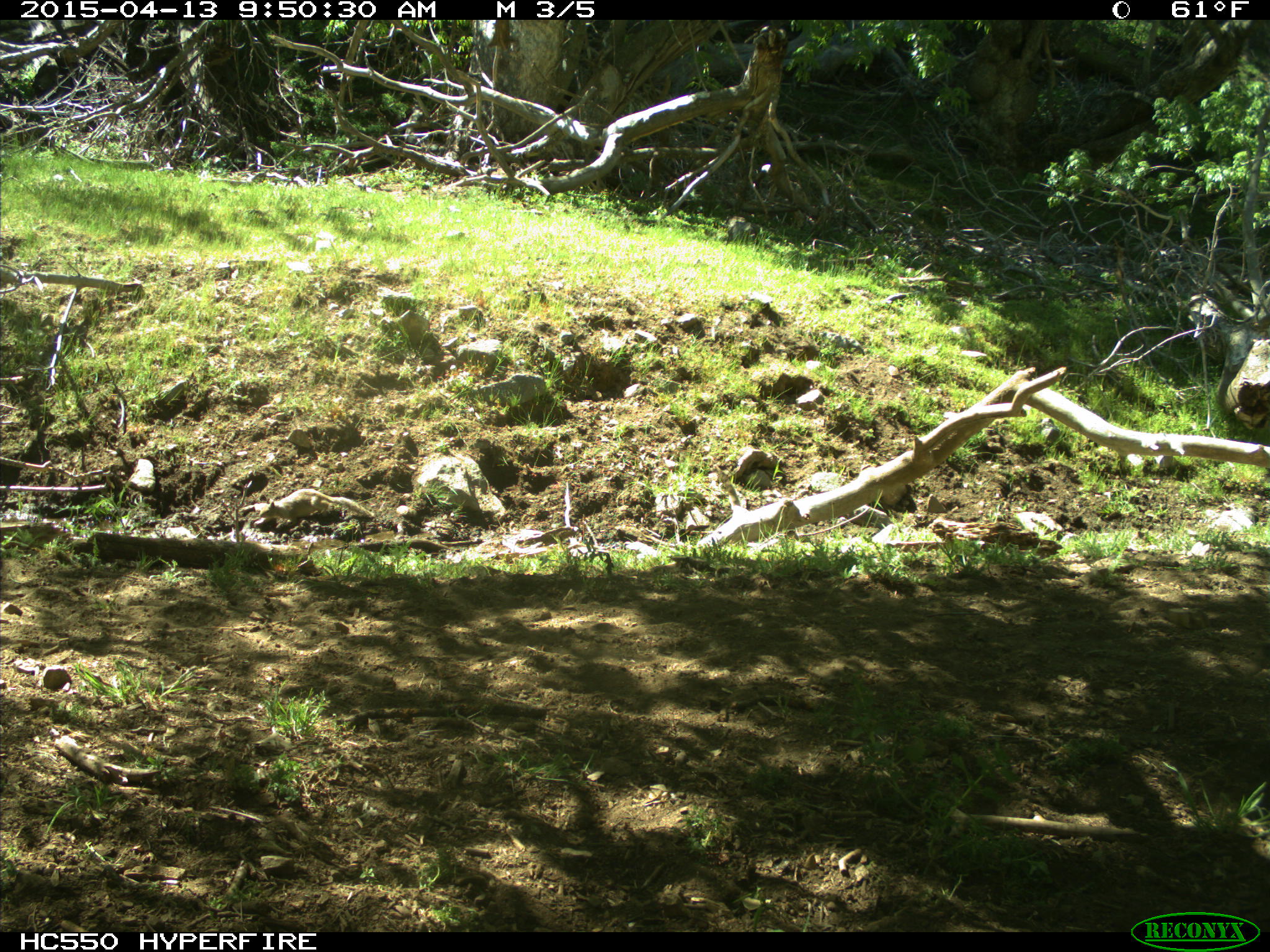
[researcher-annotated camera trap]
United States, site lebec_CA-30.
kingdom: Animalia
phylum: Chordata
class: Mammalia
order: Rodentia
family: Sciuridae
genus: Otospermophilus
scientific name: Otospermophilus beecheyi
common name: california ground squirrel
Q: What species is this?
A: Otospermophilus beecheyi (california ground squirrel).